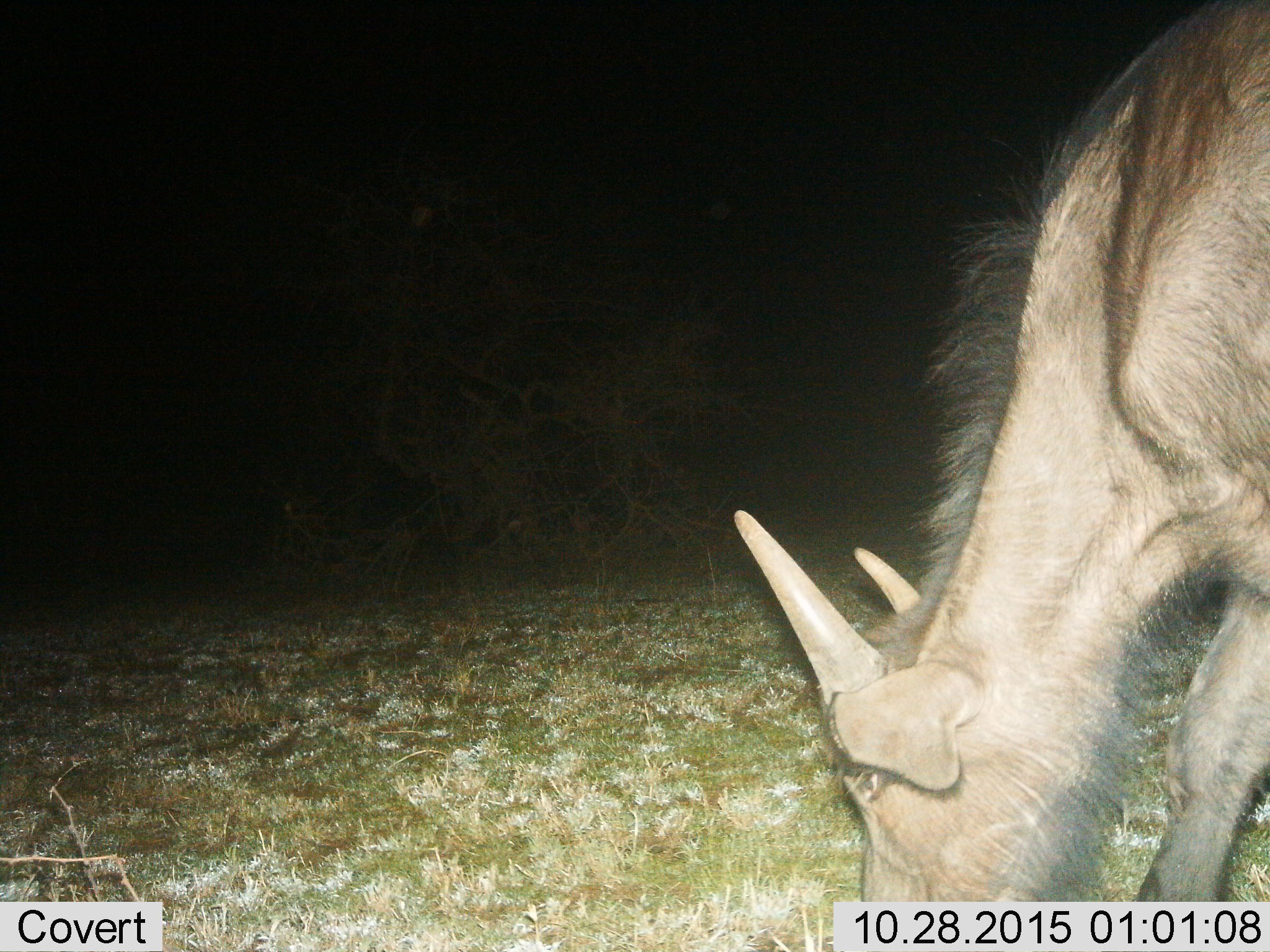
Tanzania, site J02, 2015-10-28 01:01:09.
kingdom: Animalia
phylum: Chordata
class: Mammalia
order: Artiodactyla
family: Bovidae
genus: Connochaetes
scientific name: Connochaetes taurinus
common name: blue wildebeest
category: wildebeest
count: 1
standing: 0%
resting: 0%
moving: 0%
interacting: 0%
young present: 20%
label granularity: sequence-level